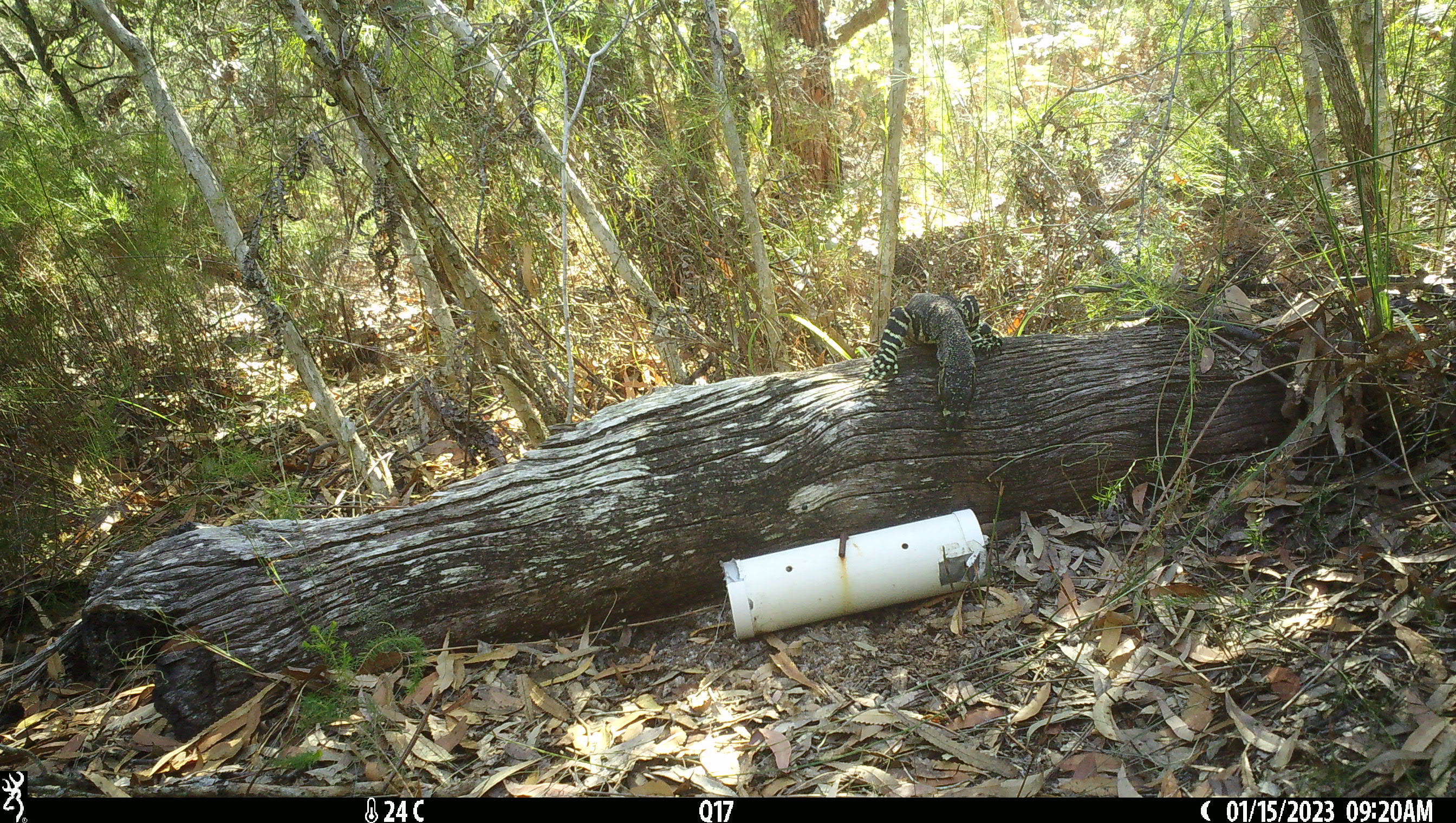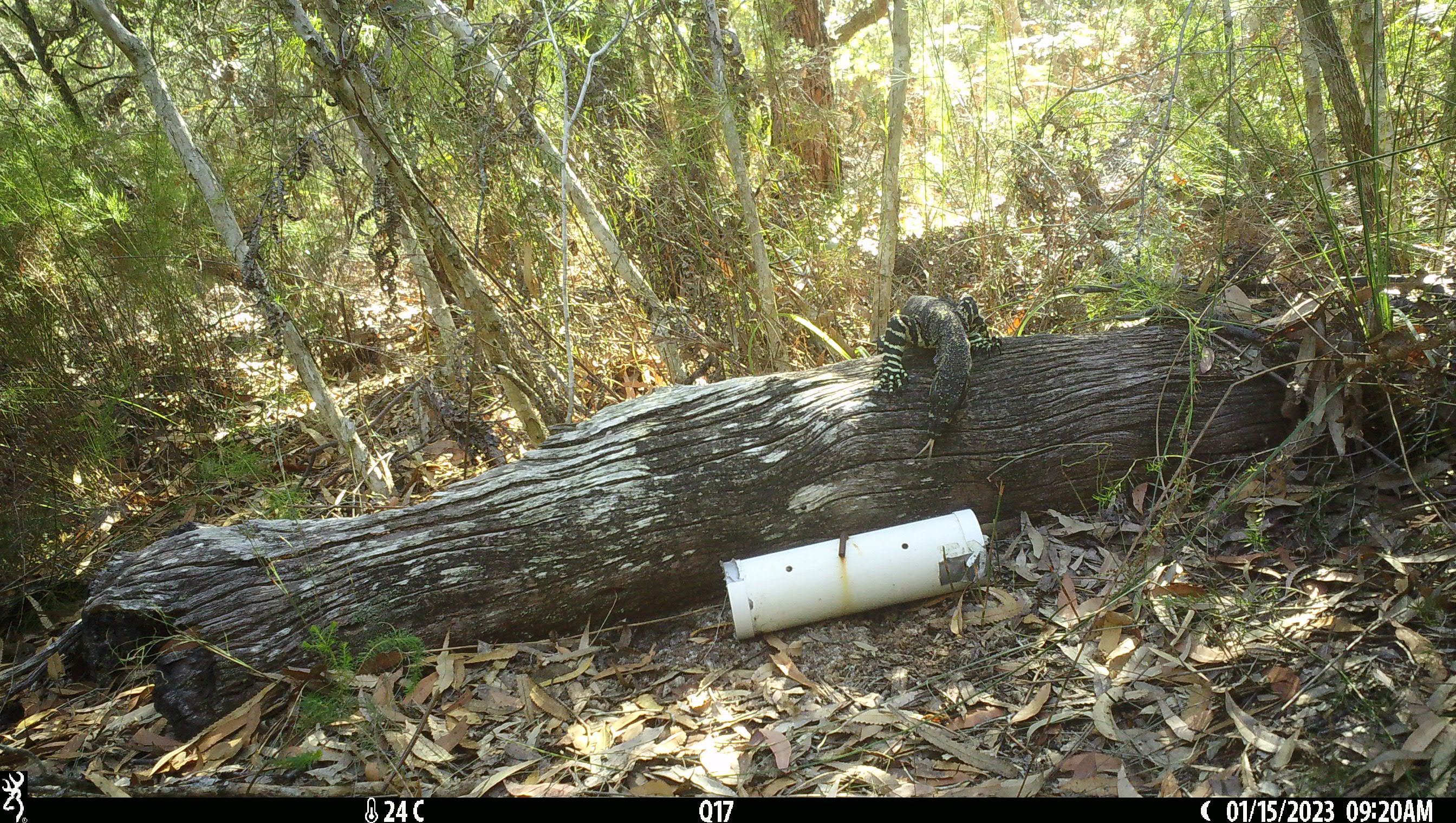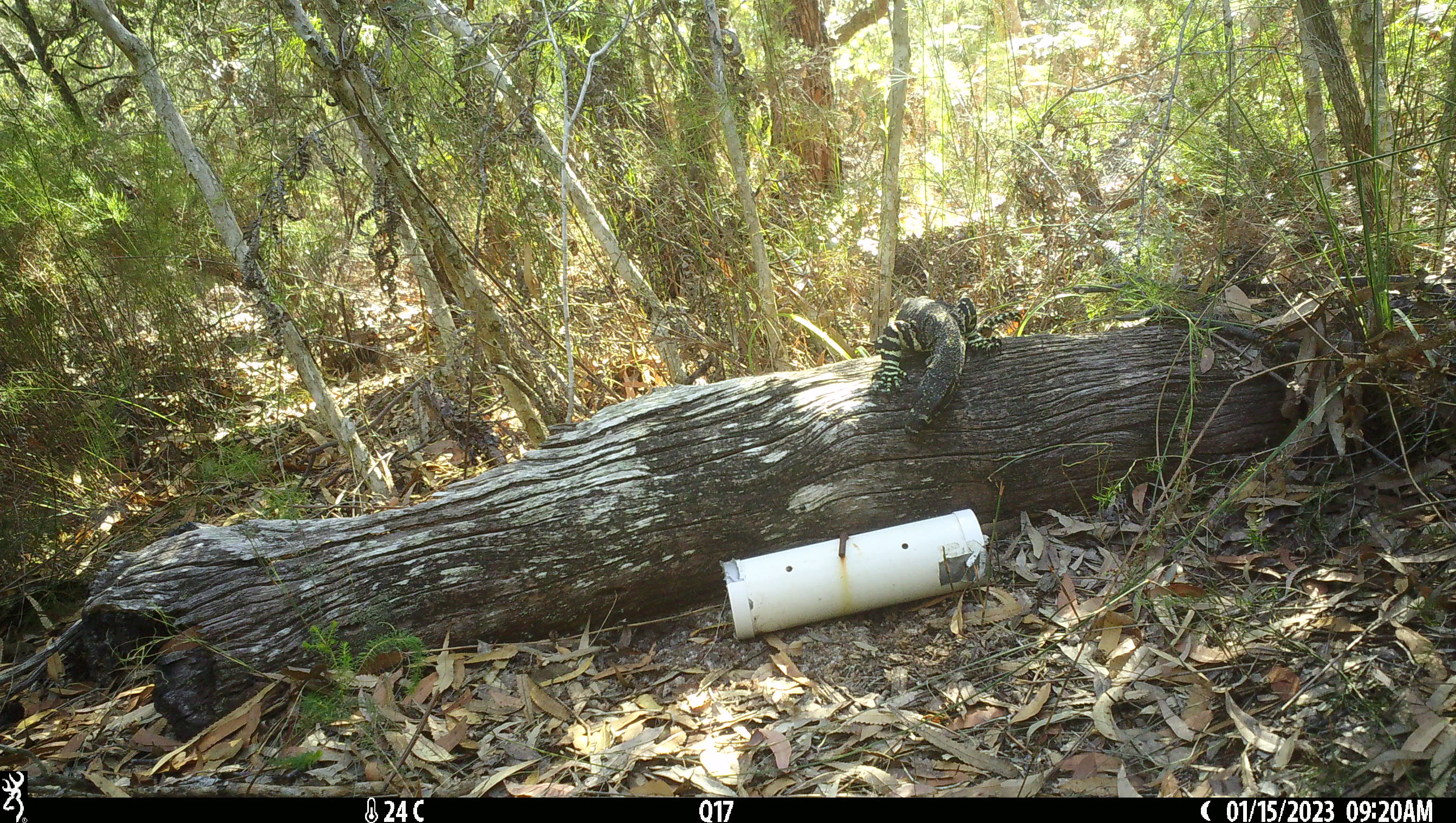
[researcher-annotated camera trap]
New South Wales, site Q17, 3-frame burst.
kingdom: Animalia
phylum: Chordata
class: Reptilia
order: Squamata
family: Varanidae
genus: Varanus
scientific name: Varanus varius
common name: lace monitor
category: goanna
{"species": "goanna (lace monitor) (Varanus varius)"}